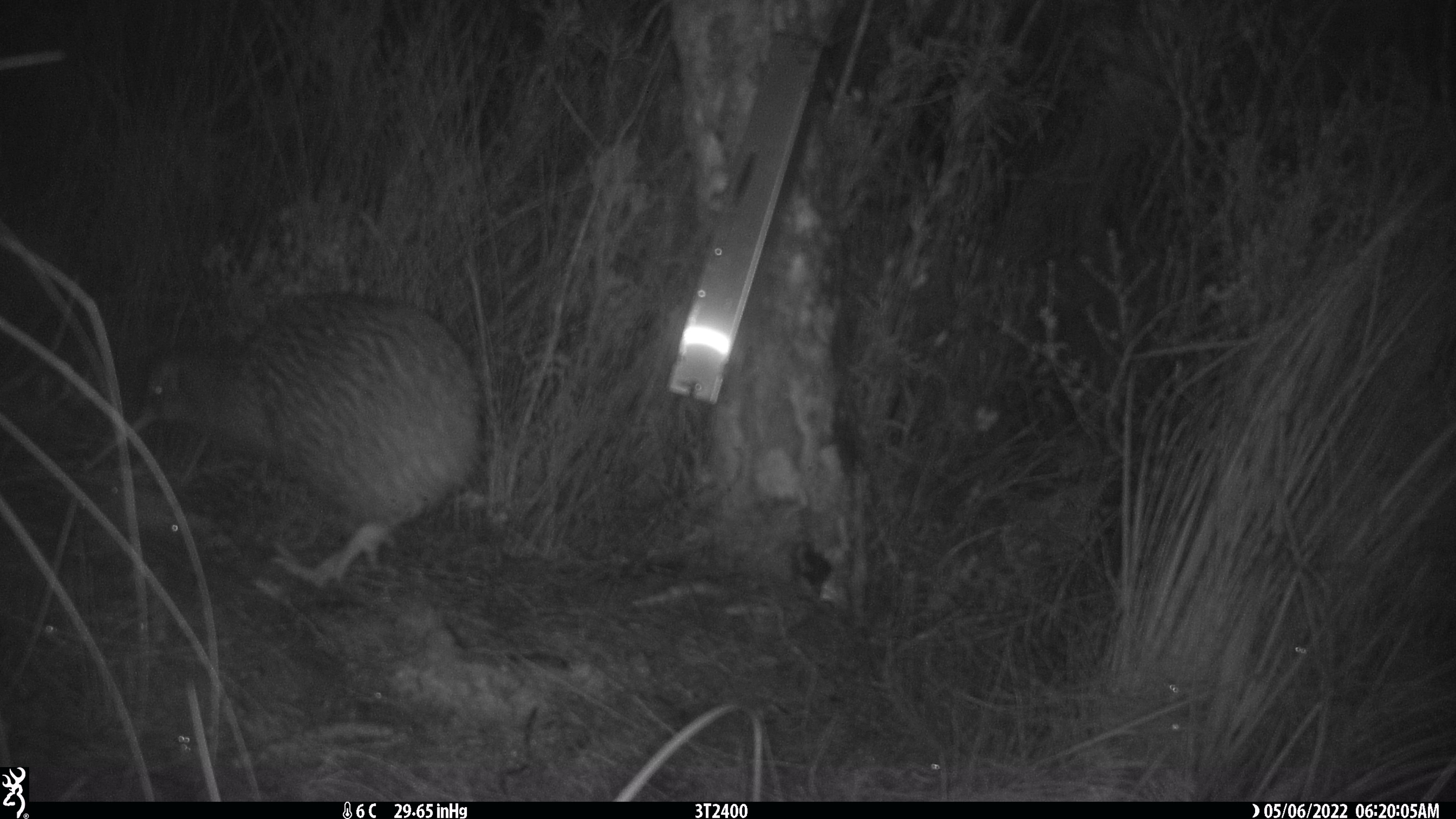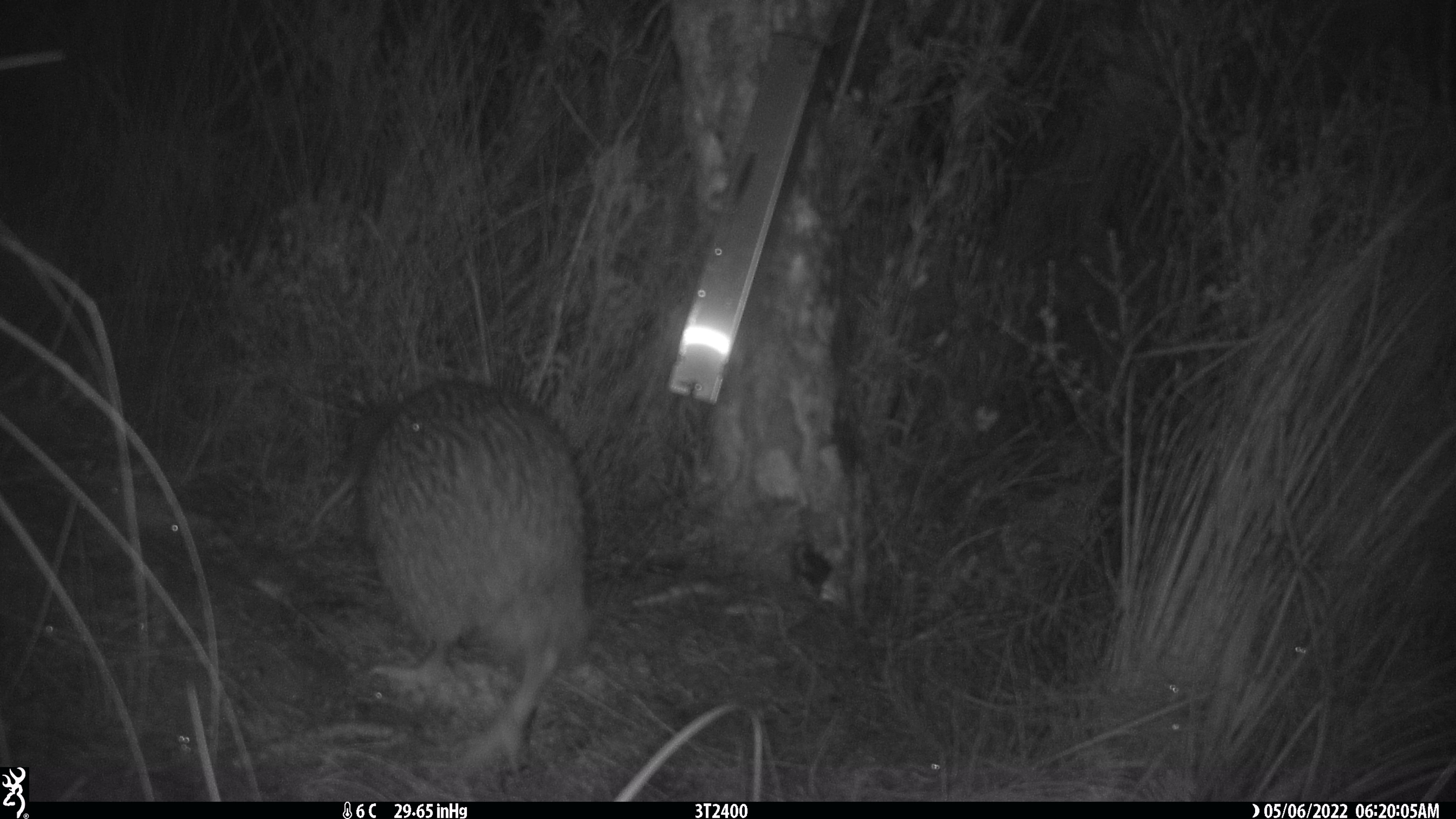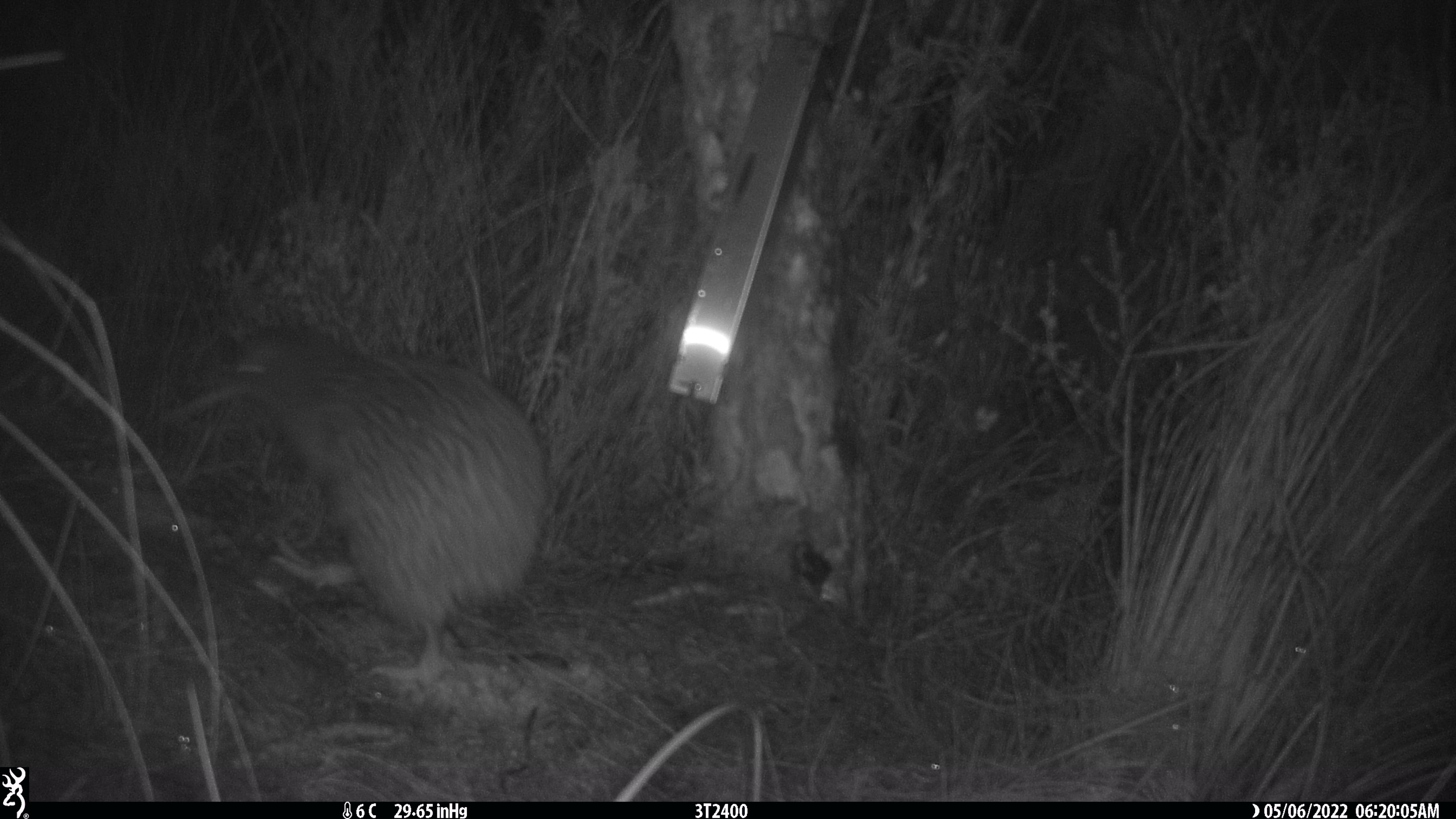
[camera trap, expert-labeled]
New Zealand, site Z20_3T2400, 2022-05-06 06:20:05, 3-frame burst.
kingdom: Animalia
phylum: Chordata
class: Aves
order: Apterygiformes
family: Apterygidae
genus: Apteryx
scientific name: Apteryx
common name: kiwi